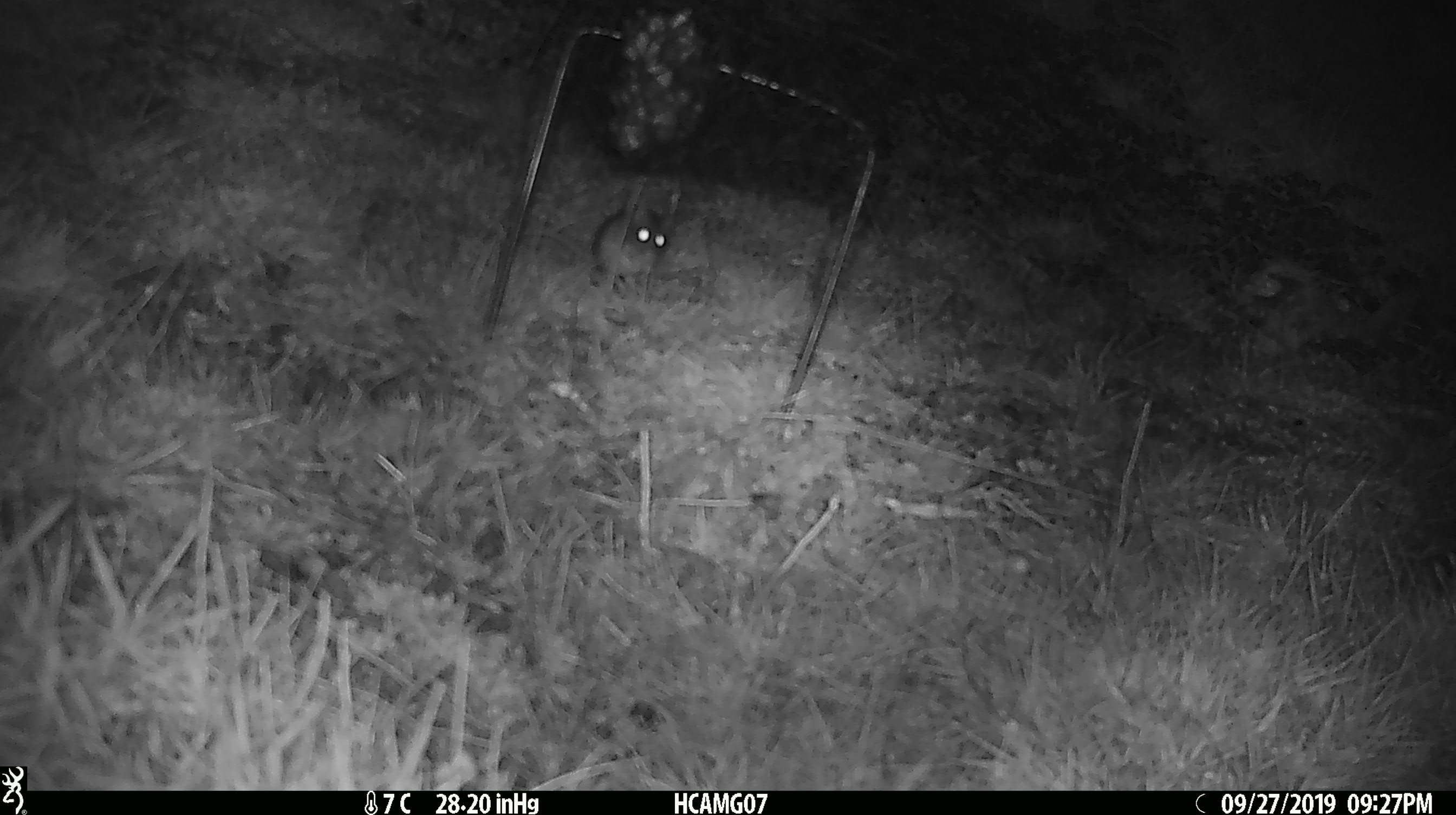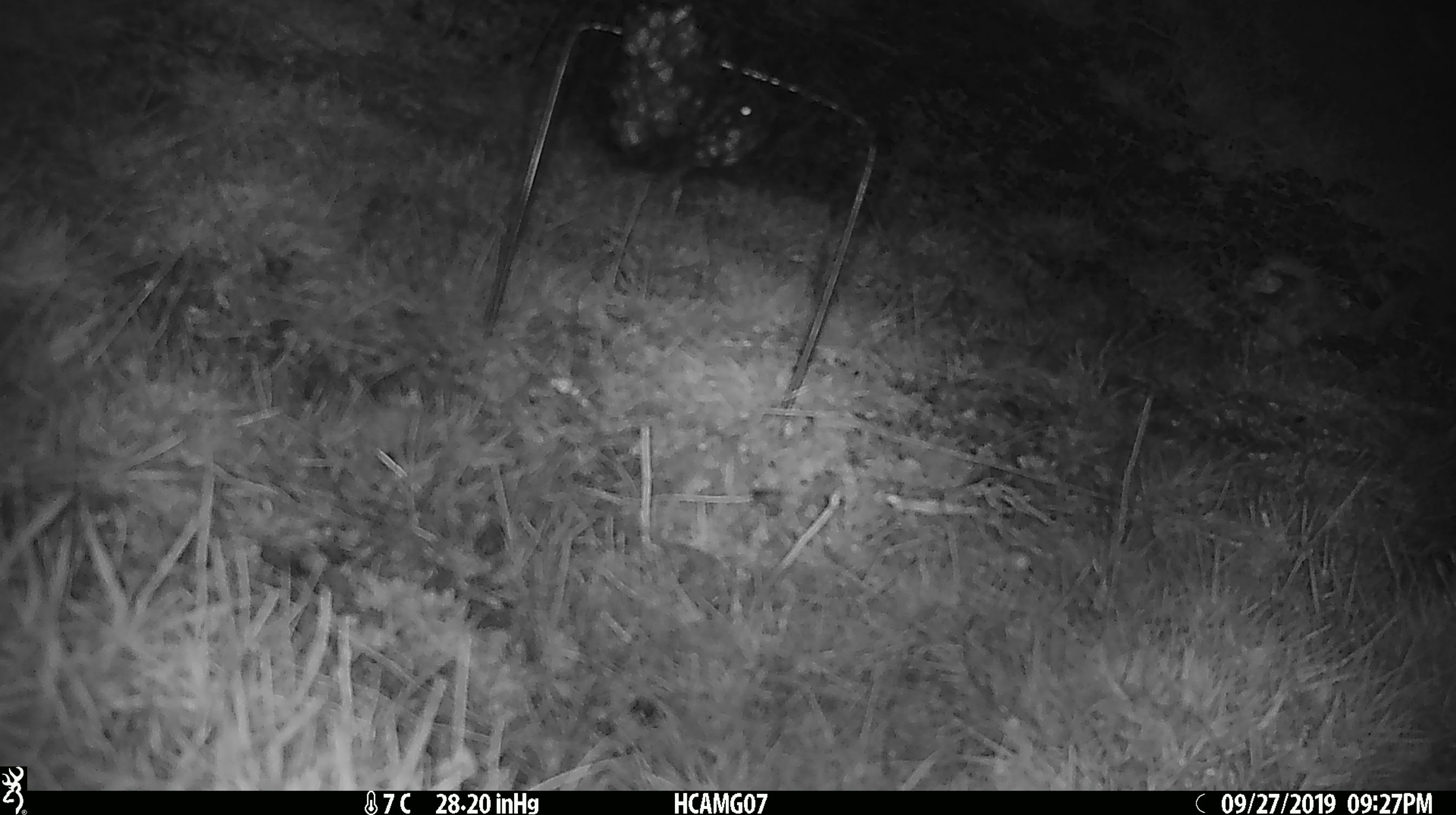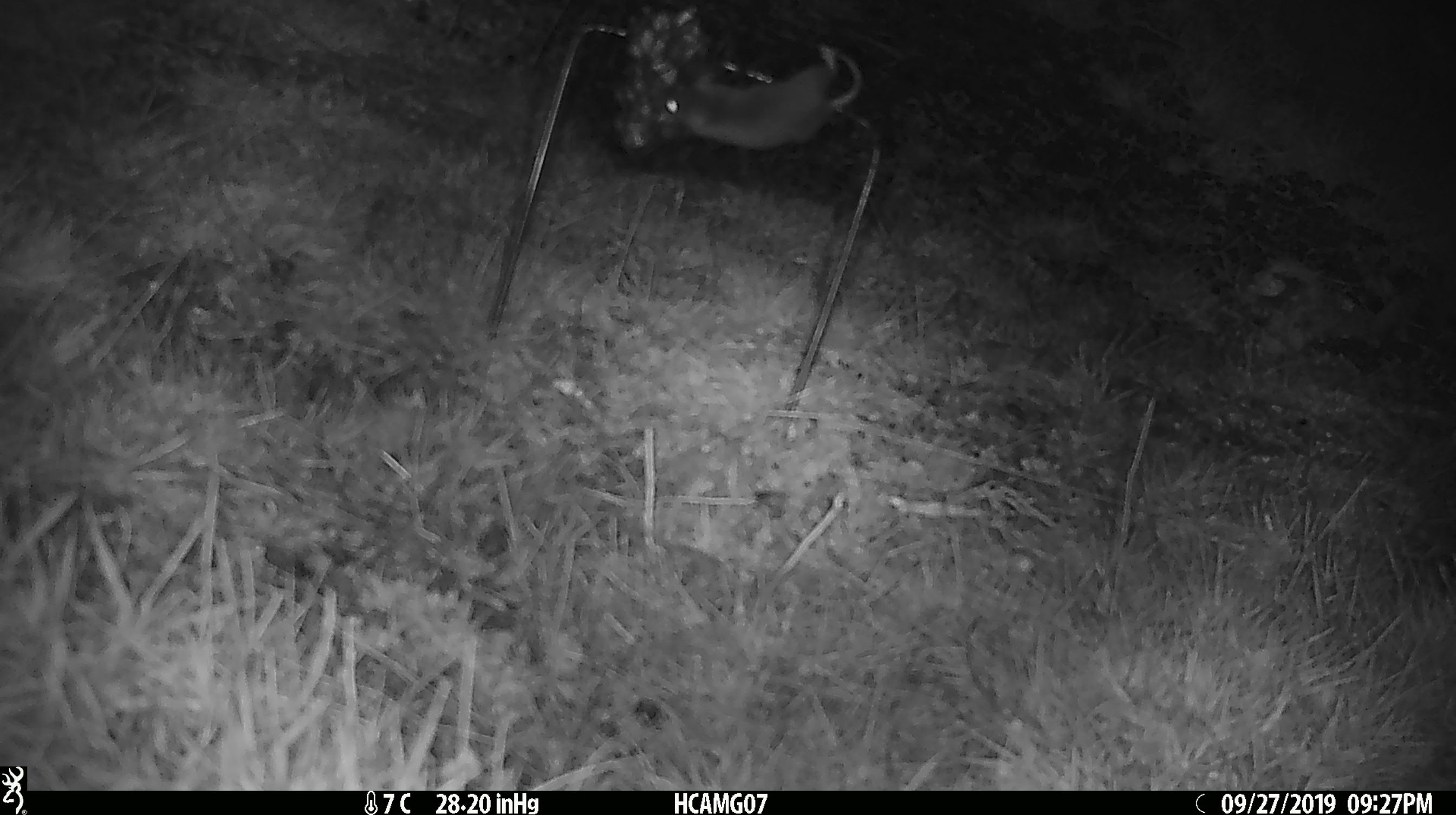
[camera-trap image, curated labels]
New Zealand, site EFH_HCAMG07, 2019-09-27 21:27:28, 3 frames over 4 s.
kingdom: Animalia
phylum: Chordata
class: Mammalia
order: Rodentia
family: Muridae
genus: Mus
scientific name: Mus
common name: mouse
Mouse (Mus).